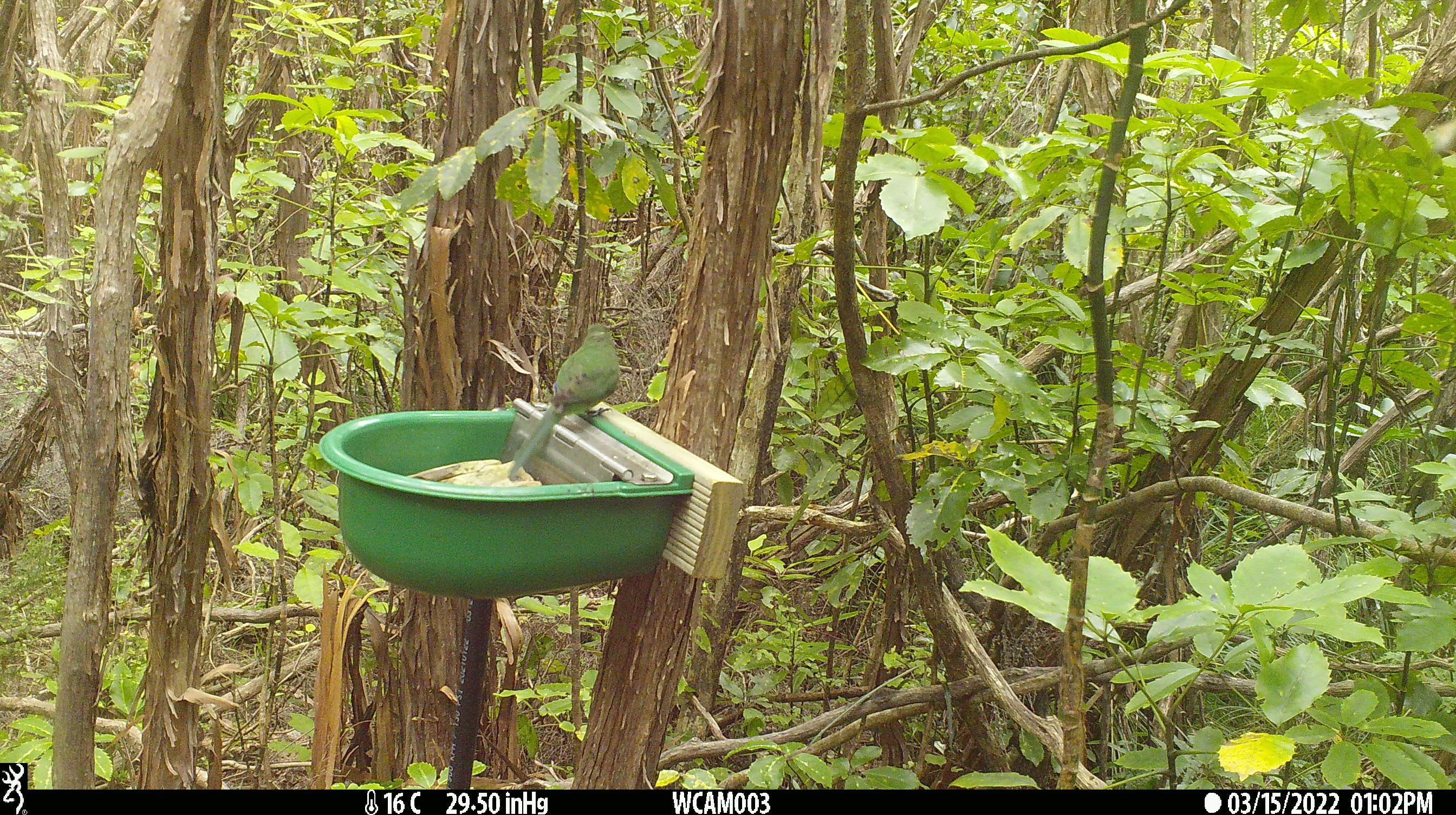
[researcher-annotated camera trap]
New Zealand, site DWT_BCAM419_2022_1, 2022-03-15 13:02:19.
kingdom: Animalia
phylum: Chordata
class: Aves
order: Psittaciformes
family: Psittaculidae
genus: Cyanoramphus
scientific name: Cyanoramphus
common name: parakeet